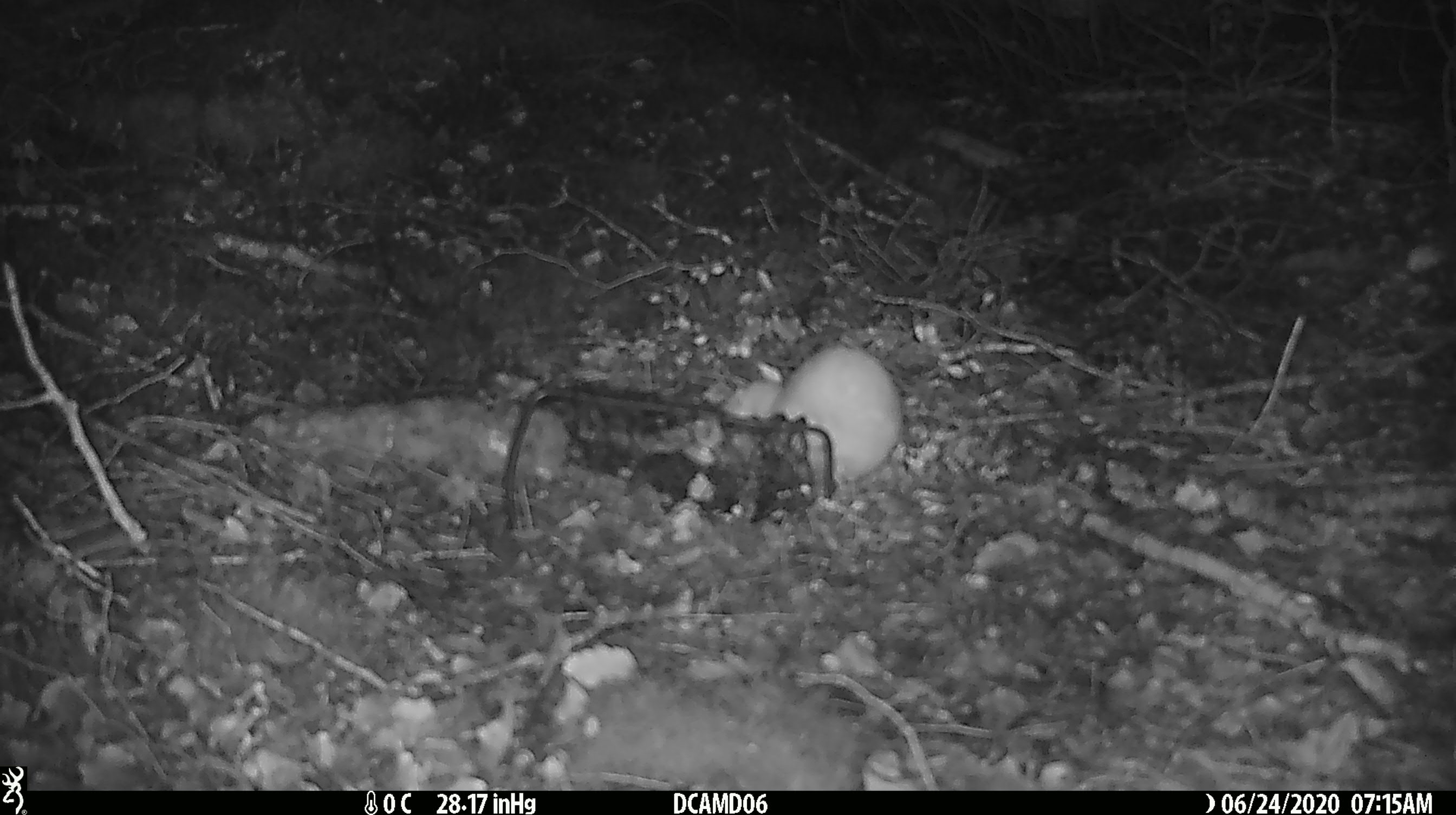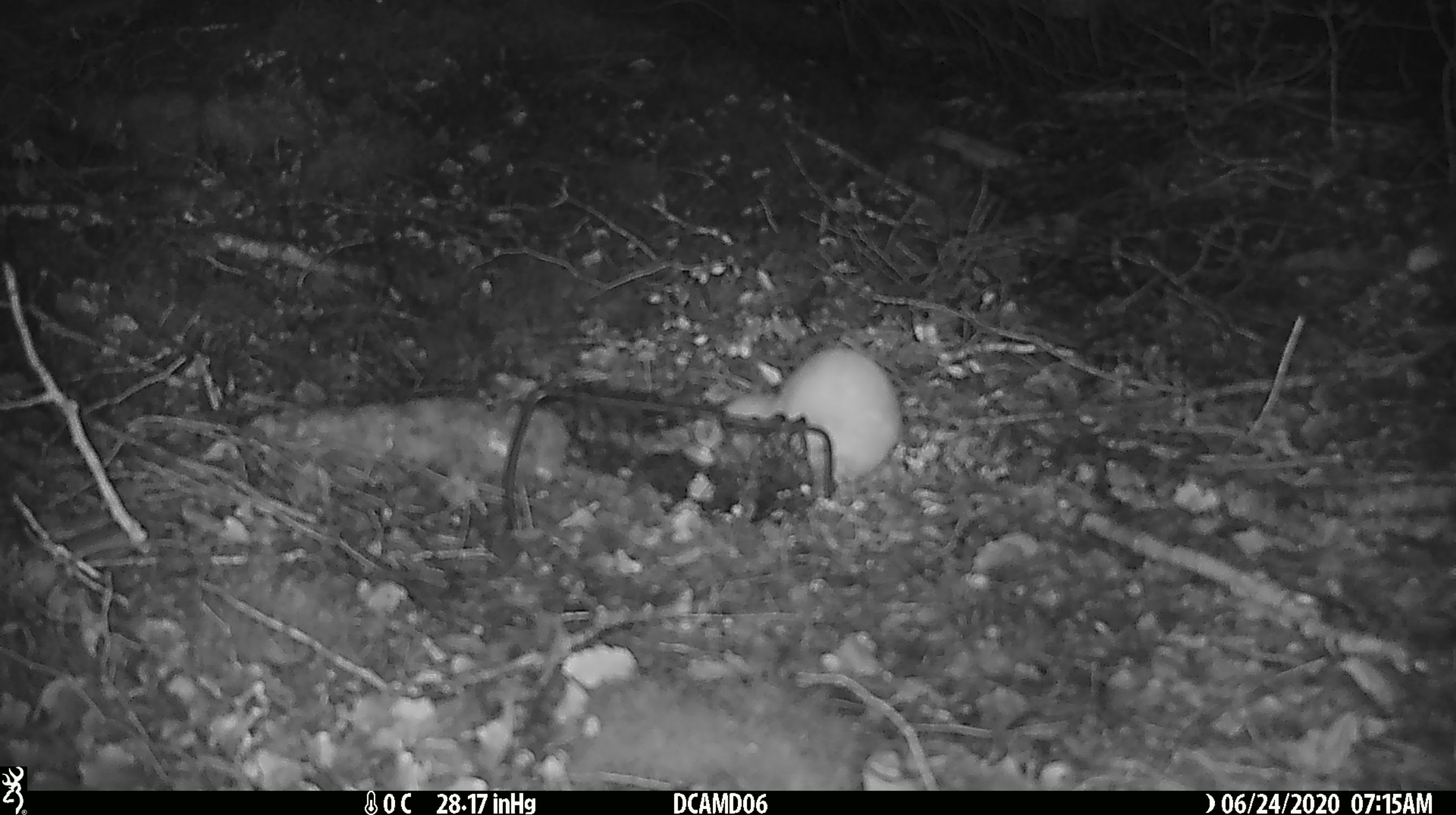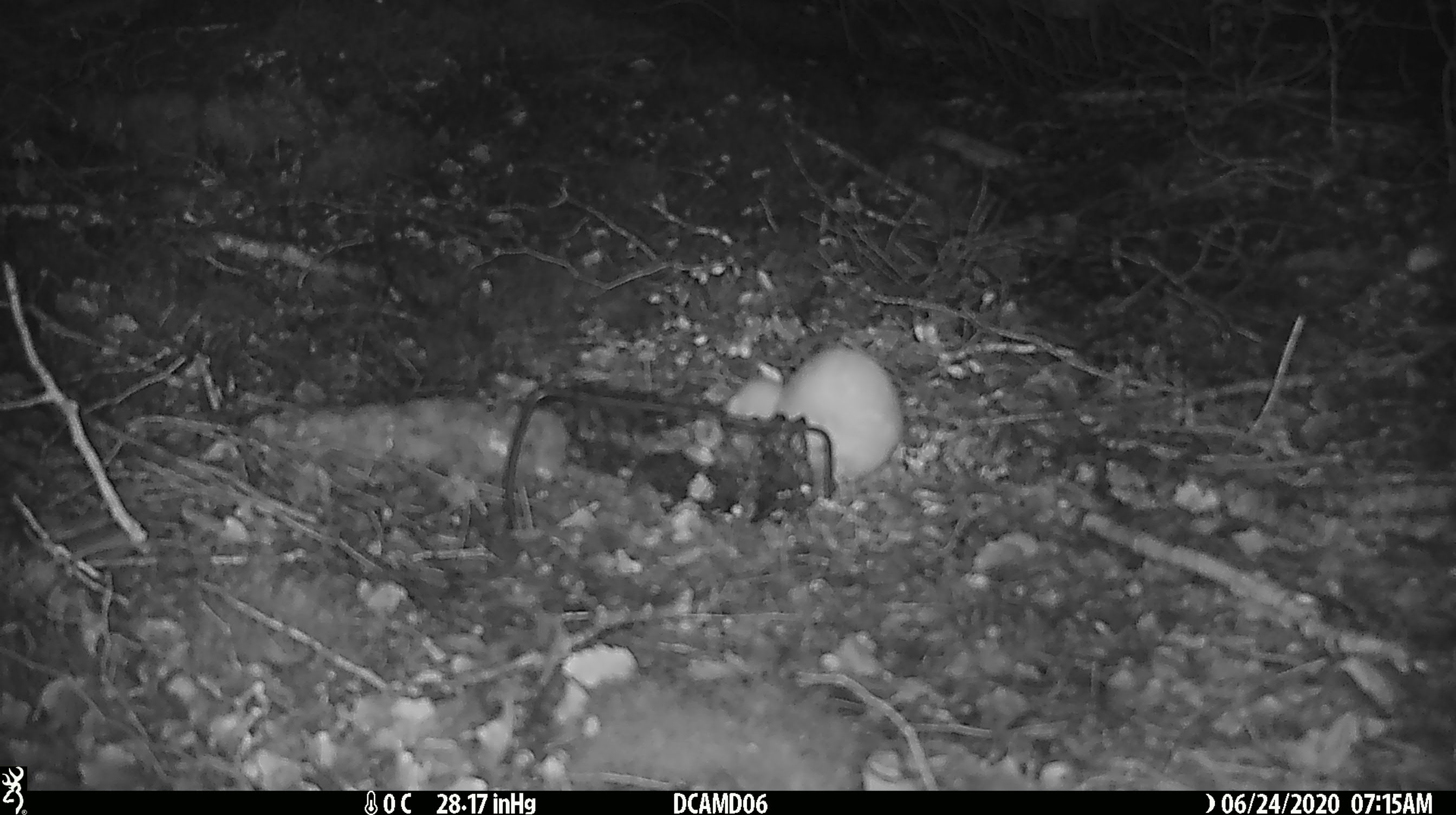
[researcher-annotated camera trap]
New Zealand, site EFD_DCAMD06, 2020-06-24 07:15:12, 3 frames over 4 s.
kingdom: Animalia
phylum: Chordata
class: Mammalia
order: Carnivora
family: Mustelidae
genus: Mustela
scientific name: Mustela nivalis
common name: least weasel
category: weasel